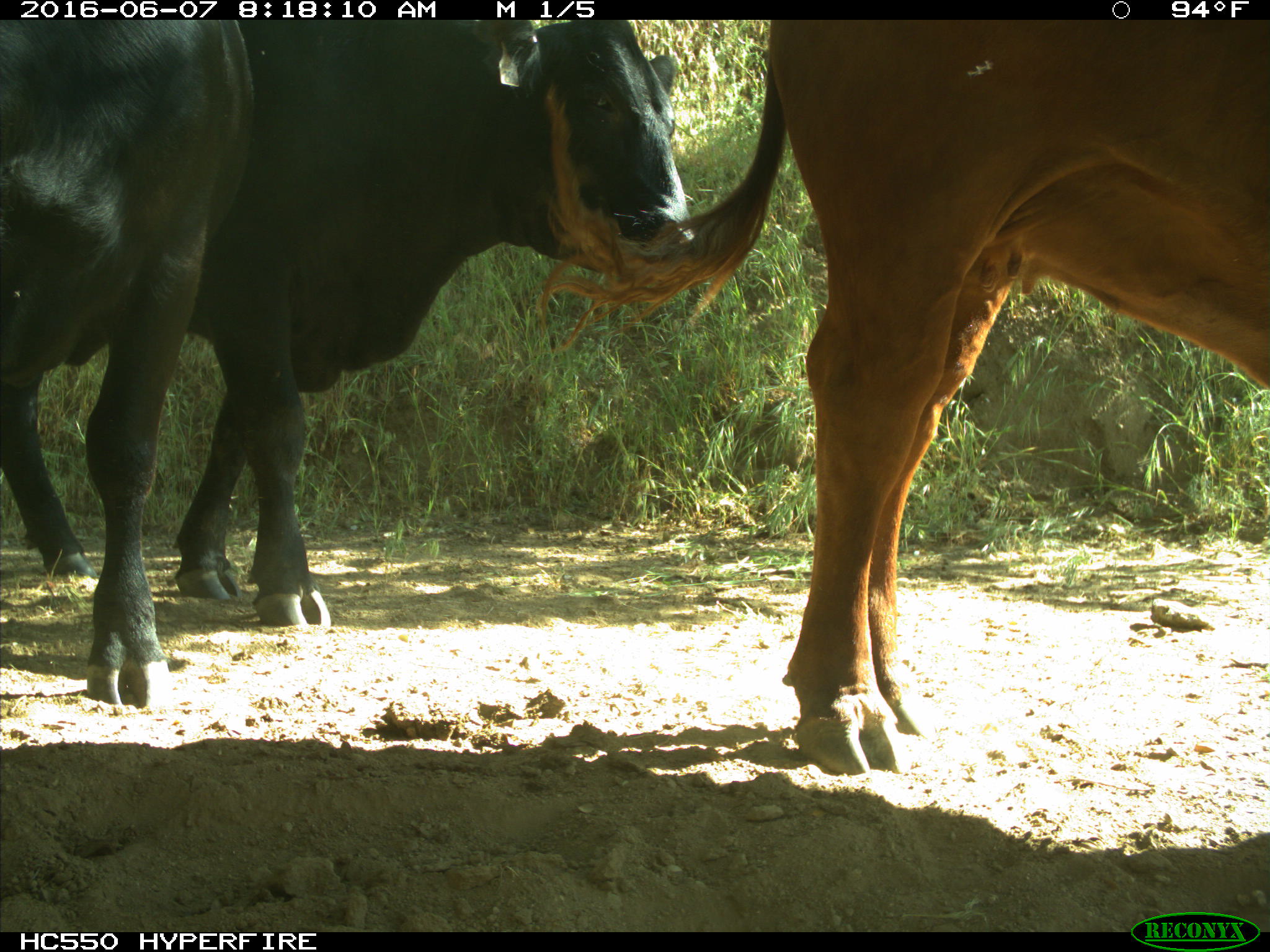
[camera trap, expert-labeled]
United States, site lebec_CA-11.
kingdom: Animalia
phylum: Chordata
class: Mammalia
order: Artiodactyla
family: Bovidae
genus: Bos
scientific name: Bos taurus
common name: domestic cow